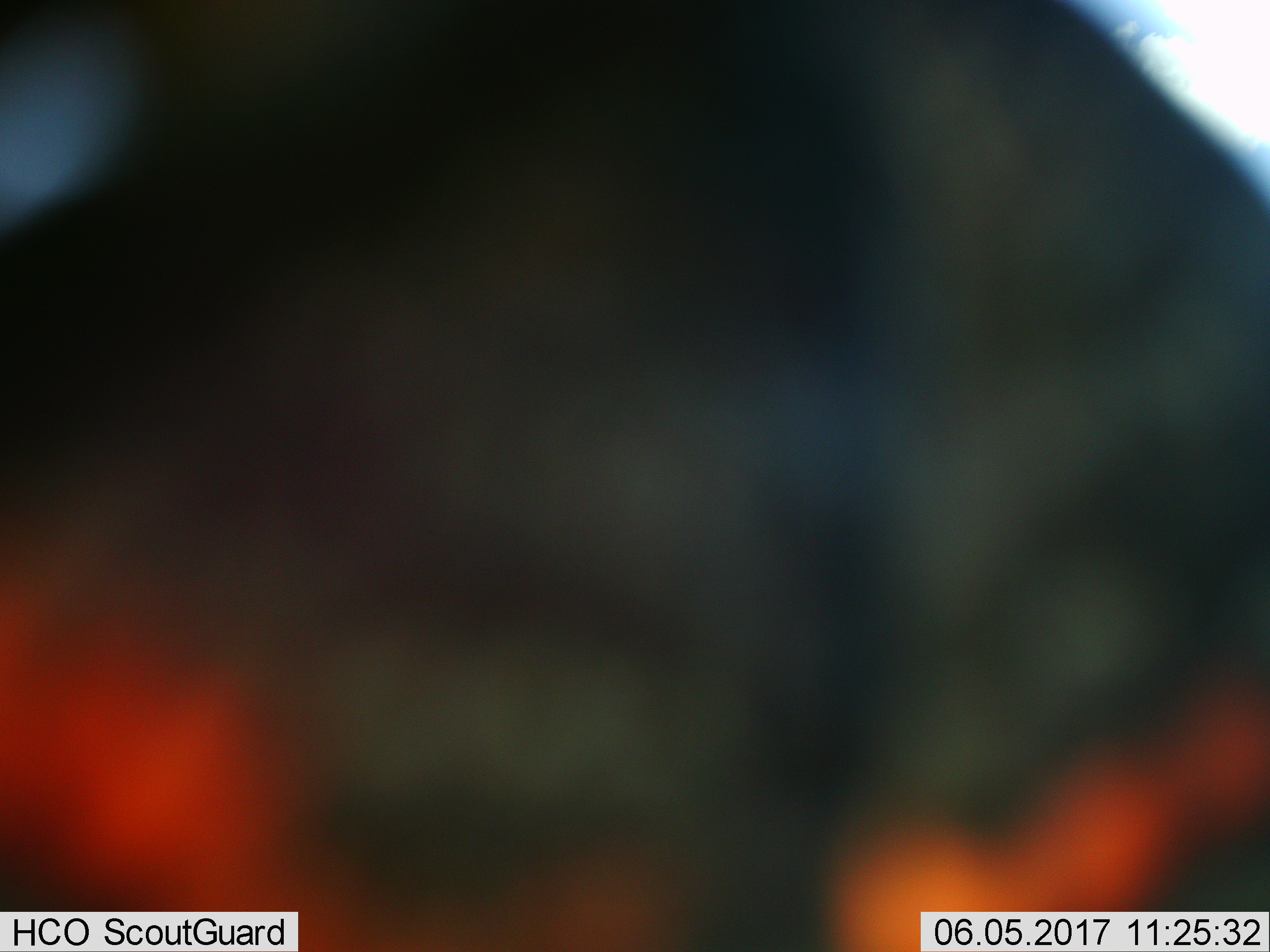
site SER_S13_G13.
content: unidentified animal